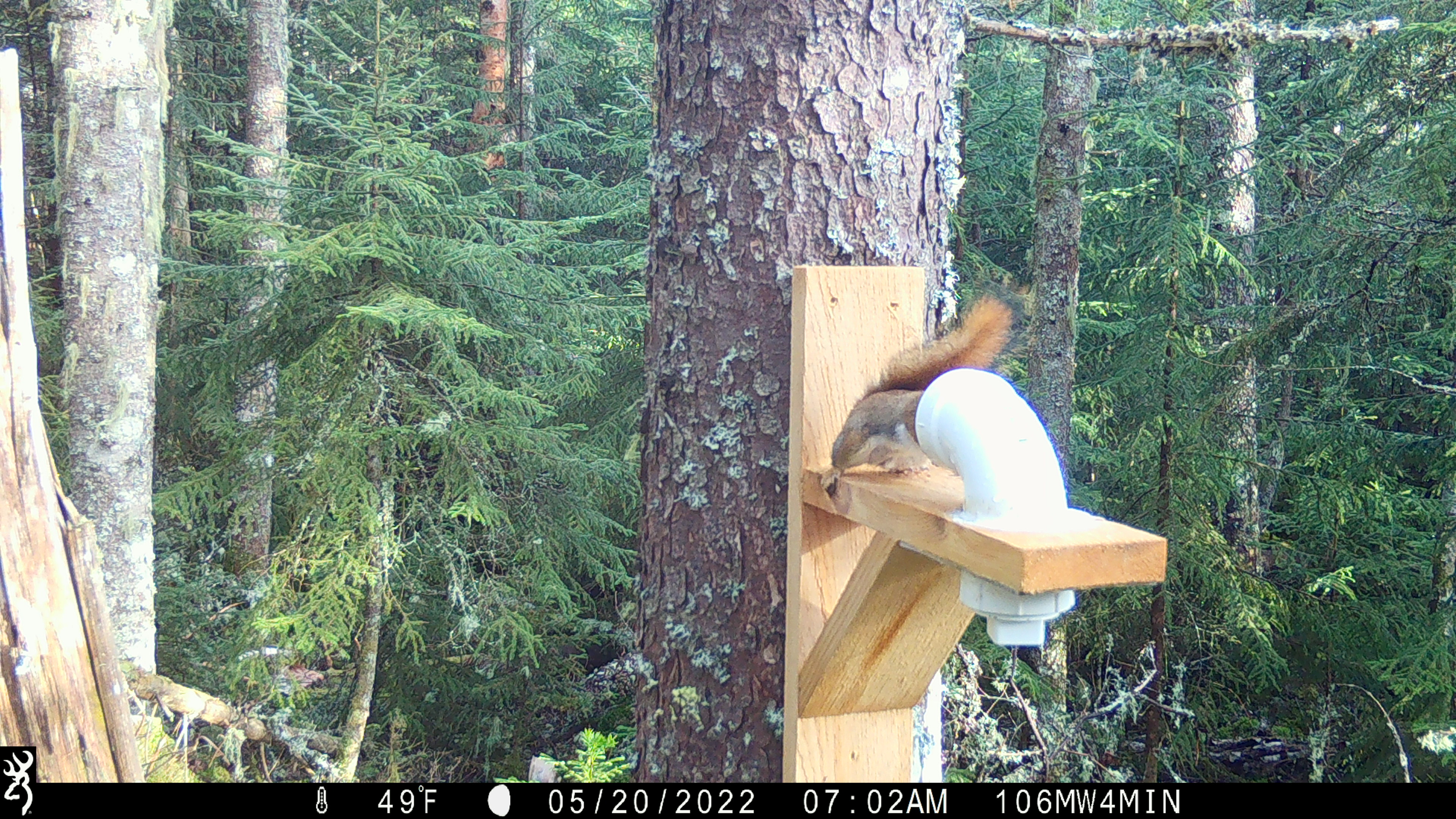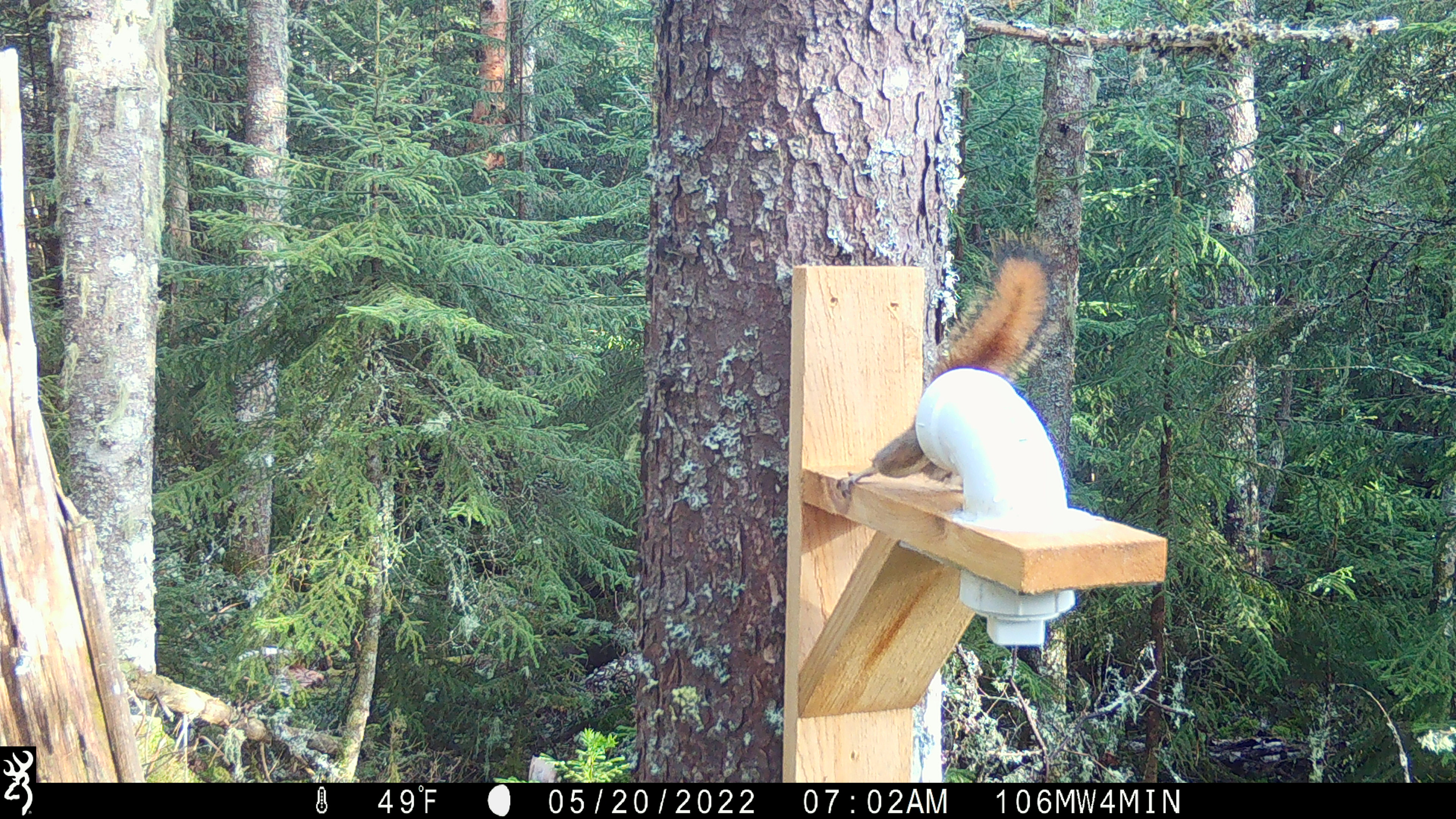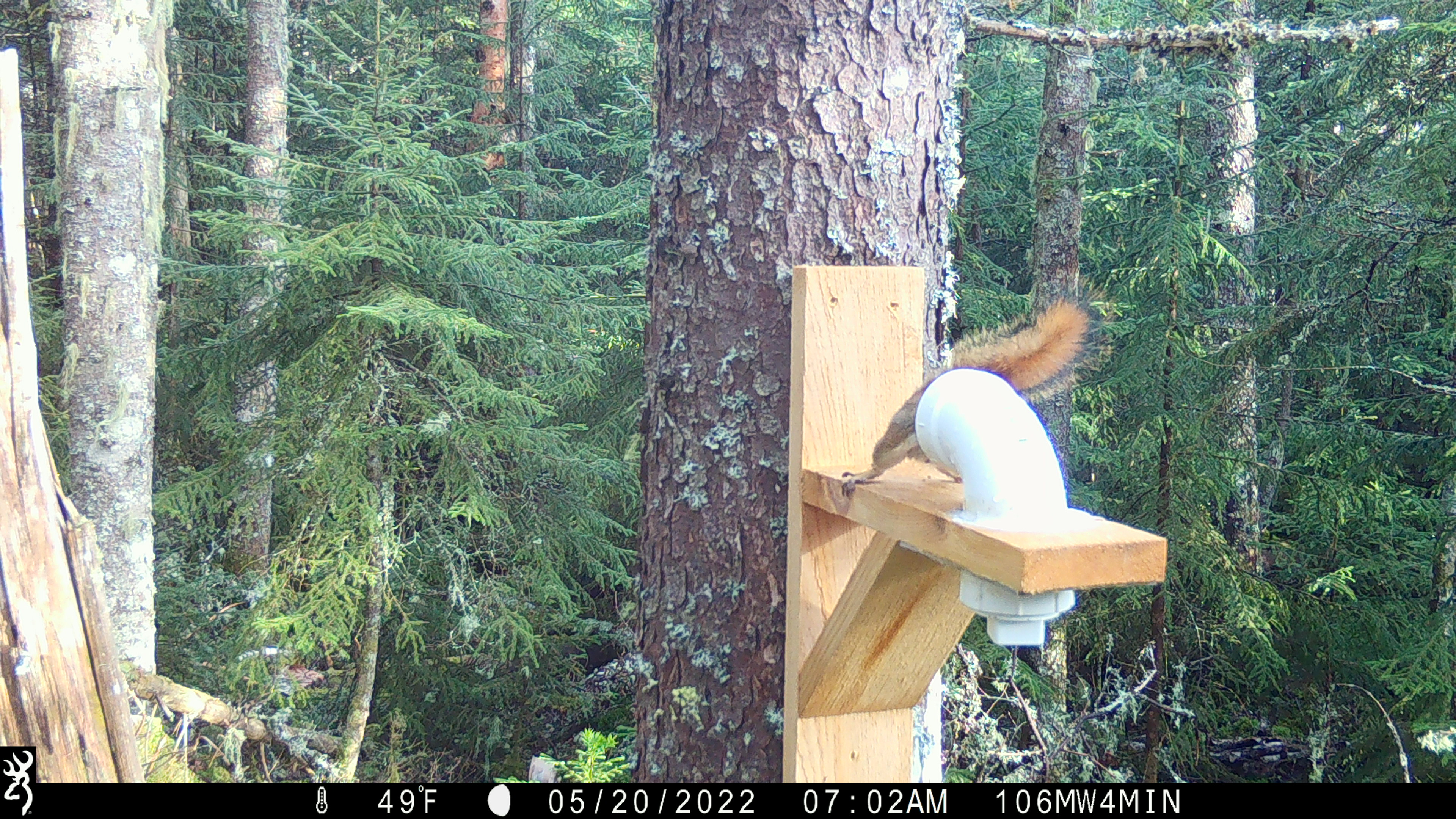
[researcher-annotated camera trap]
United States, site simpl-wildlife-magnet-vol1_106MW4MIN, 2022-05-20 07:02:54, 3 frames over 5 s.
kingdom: Animalia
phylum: Chordata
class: Mammalia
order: Rodentia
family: Sciuridae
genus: Tamiasciurus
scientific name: Tamiasciurus hudsonicus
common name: red squirrel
Red squirrel (Tamiasciurus hudsonicus).